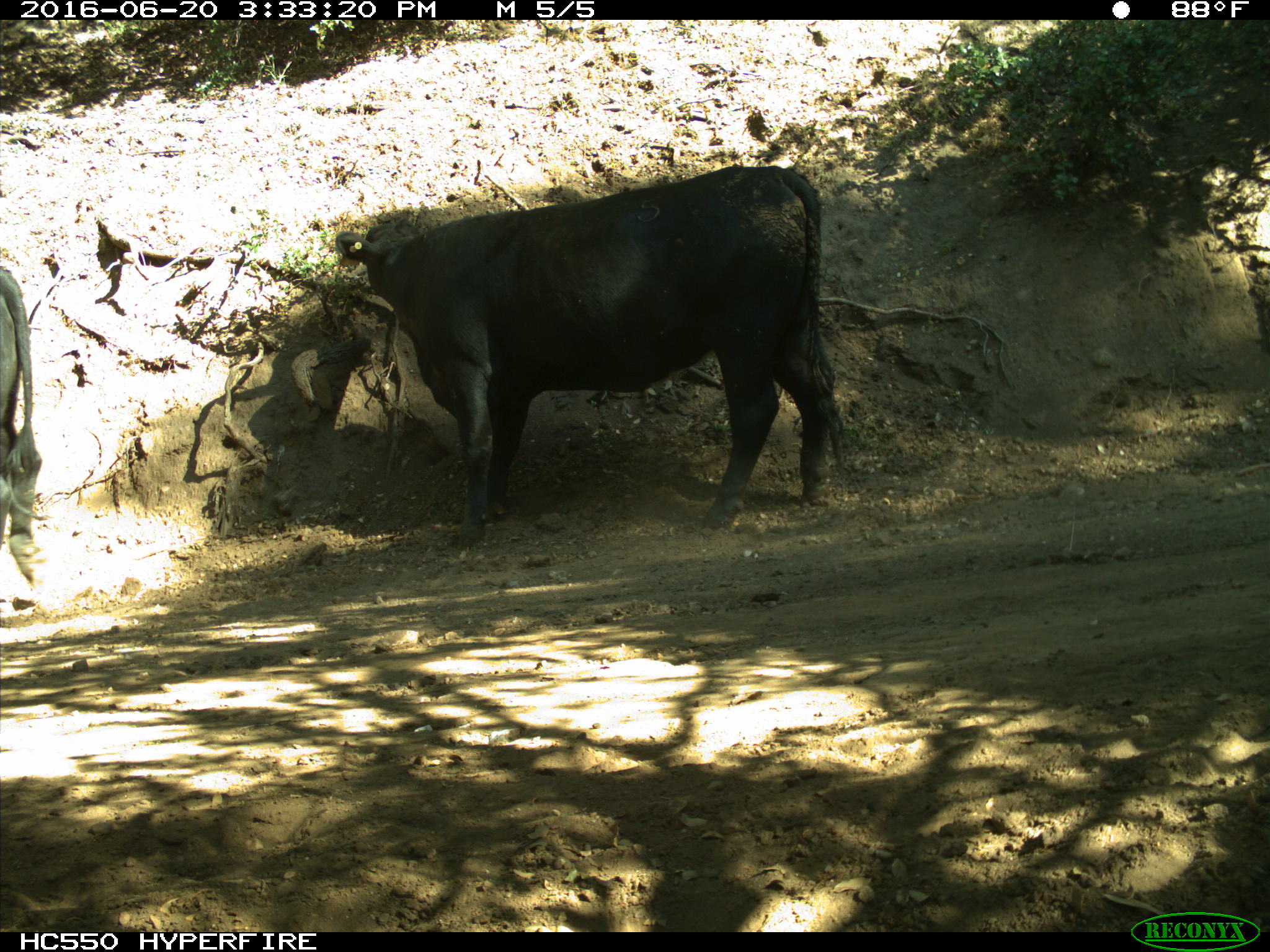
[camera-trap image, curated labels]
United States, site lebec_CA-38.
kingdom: Animalia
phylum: Chordata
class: Mammalia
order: Artiodactyla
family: Bovidae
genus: Bos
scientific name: Bos taurus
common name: domestic cow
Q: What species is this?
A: Bos taurus (domestic cow).